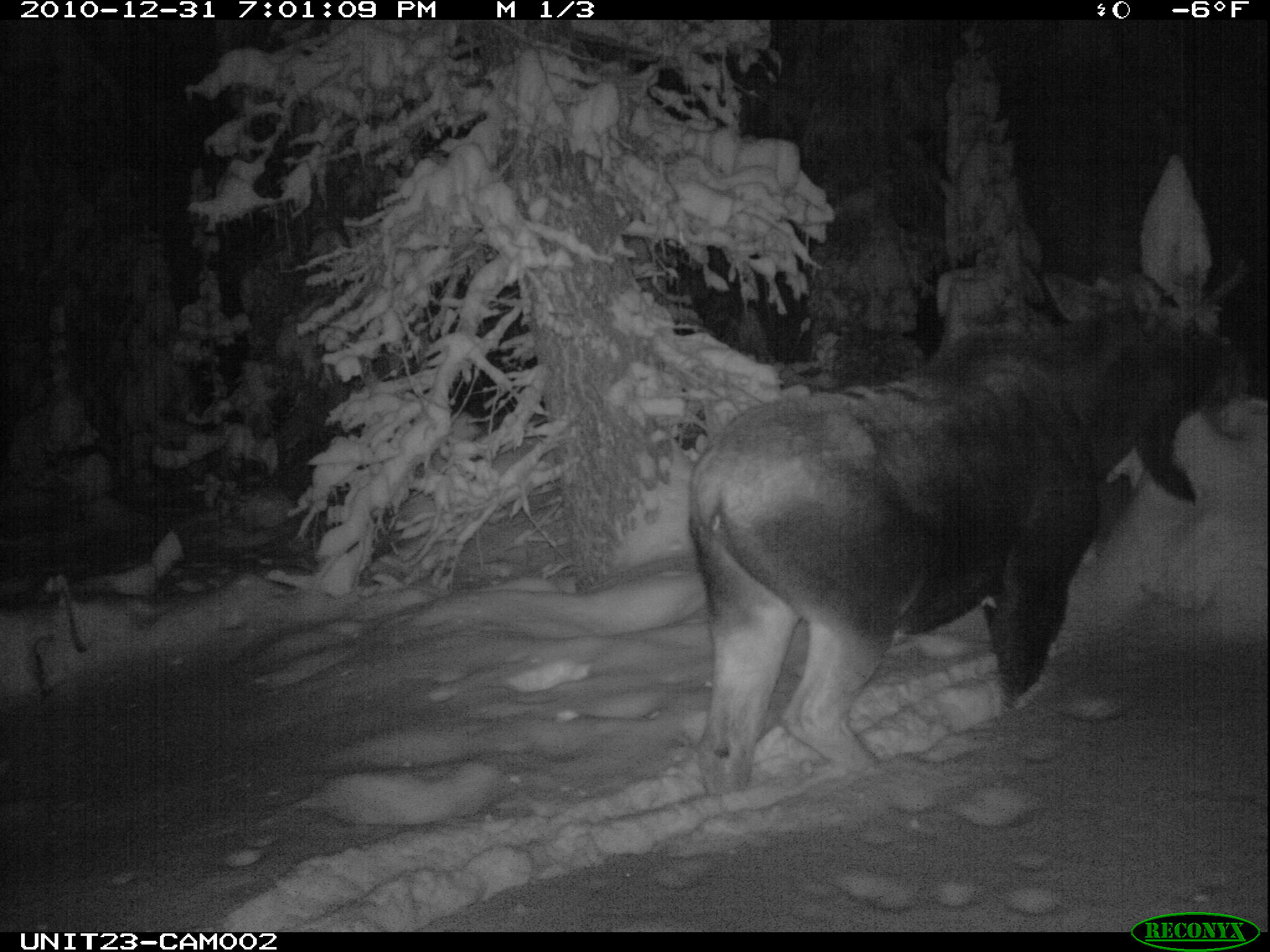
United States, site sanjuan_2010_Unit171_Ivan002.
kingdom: Animalia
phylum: Chordata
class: Mammalia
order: Artiodactyla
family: Cervidae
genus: Alces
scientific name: Alces alces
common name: moose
Alces alces (moose).